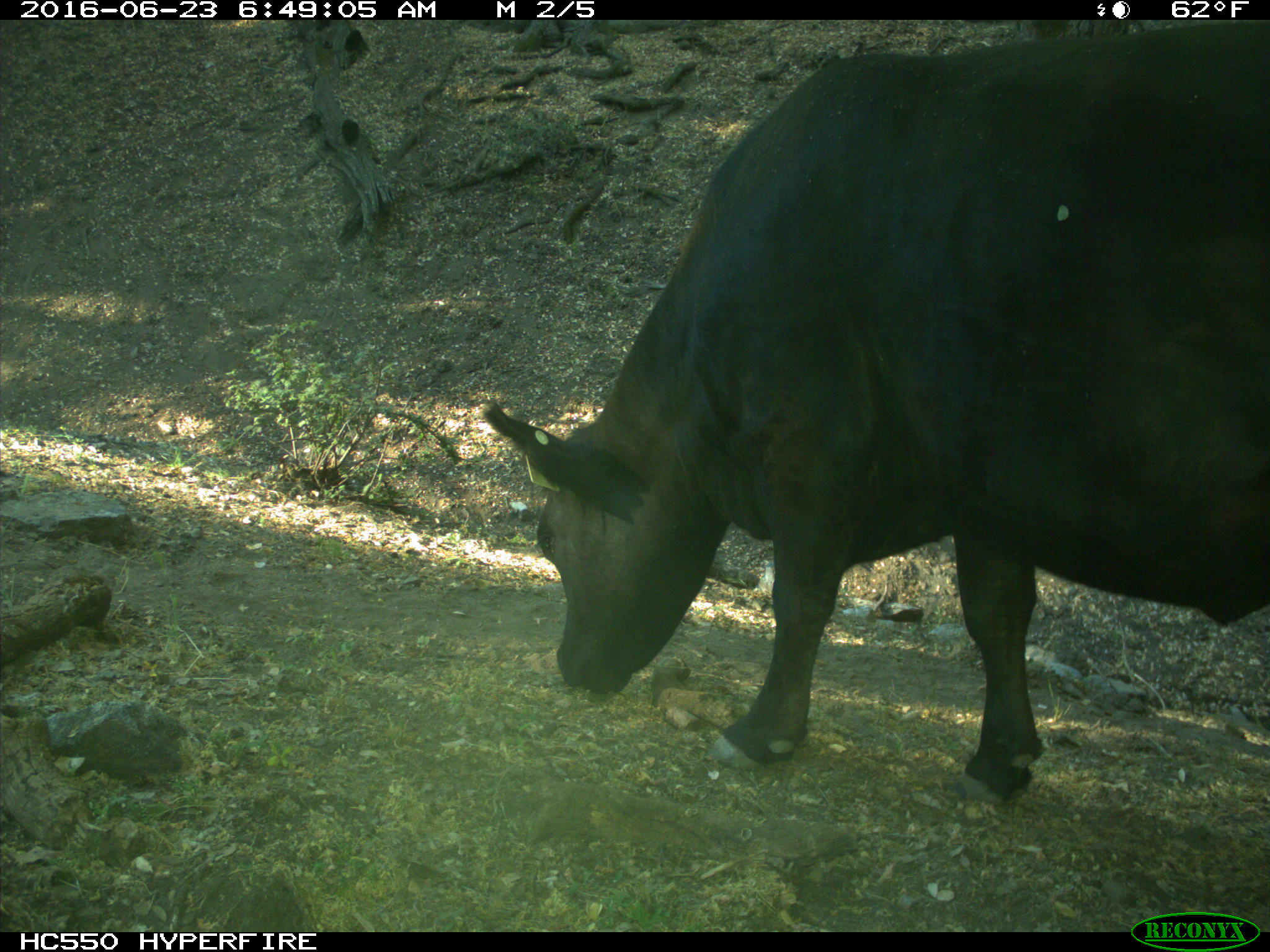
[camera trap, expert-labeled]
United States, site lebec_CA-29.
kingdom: Animalia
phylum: Chordata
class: Mammalia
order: Artiodactyla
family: Bovidae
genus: Bos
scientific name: Bos taurus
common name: domestic cow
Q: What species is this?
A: Bos taurus (domestic cow).